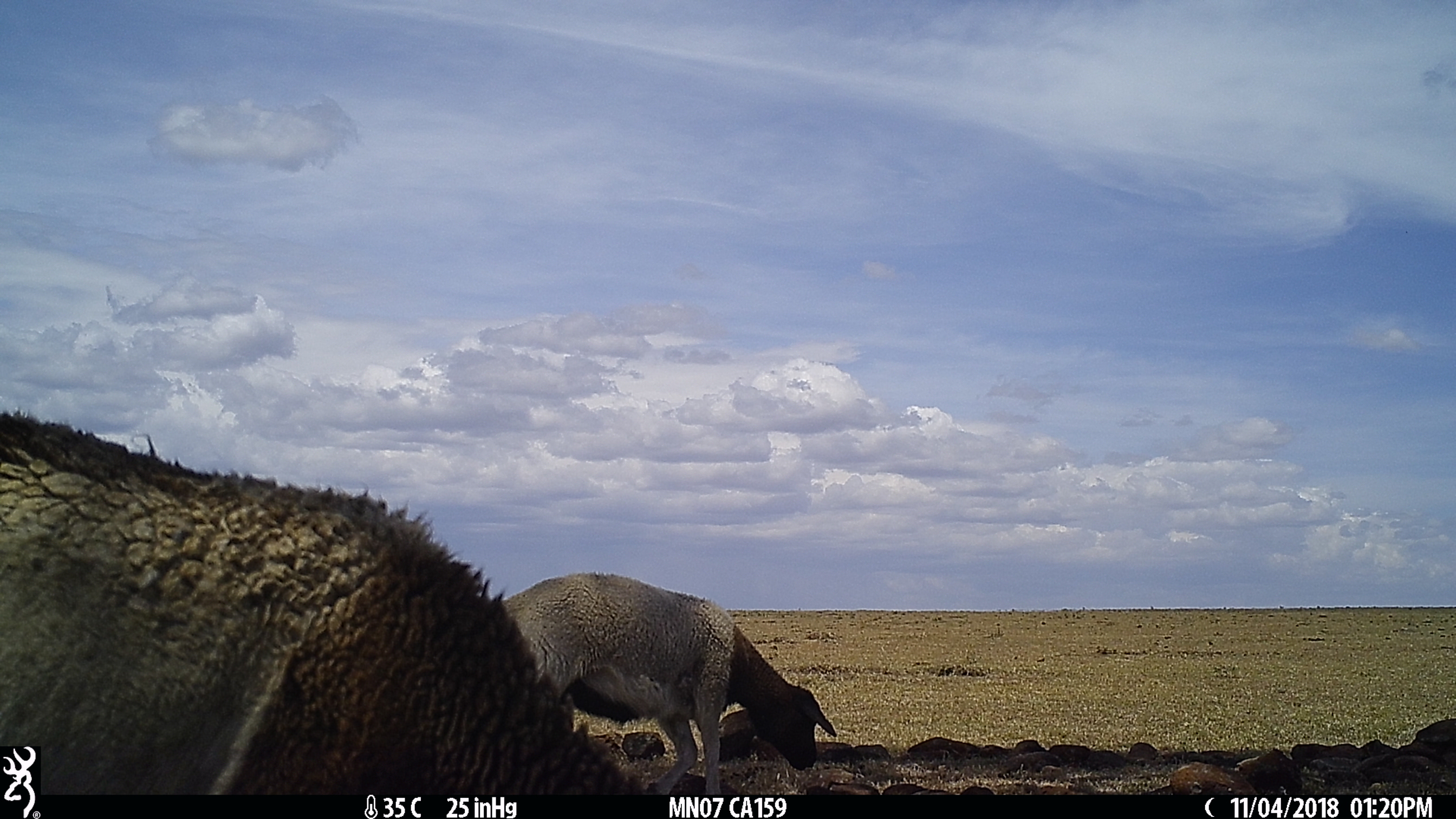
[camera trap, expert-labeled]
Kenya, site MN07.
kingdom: Animalia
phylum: Chordata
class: Mammalia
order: Artiodactyla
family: Bovidae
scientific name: Bovidae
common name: sheep or goat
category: shoat